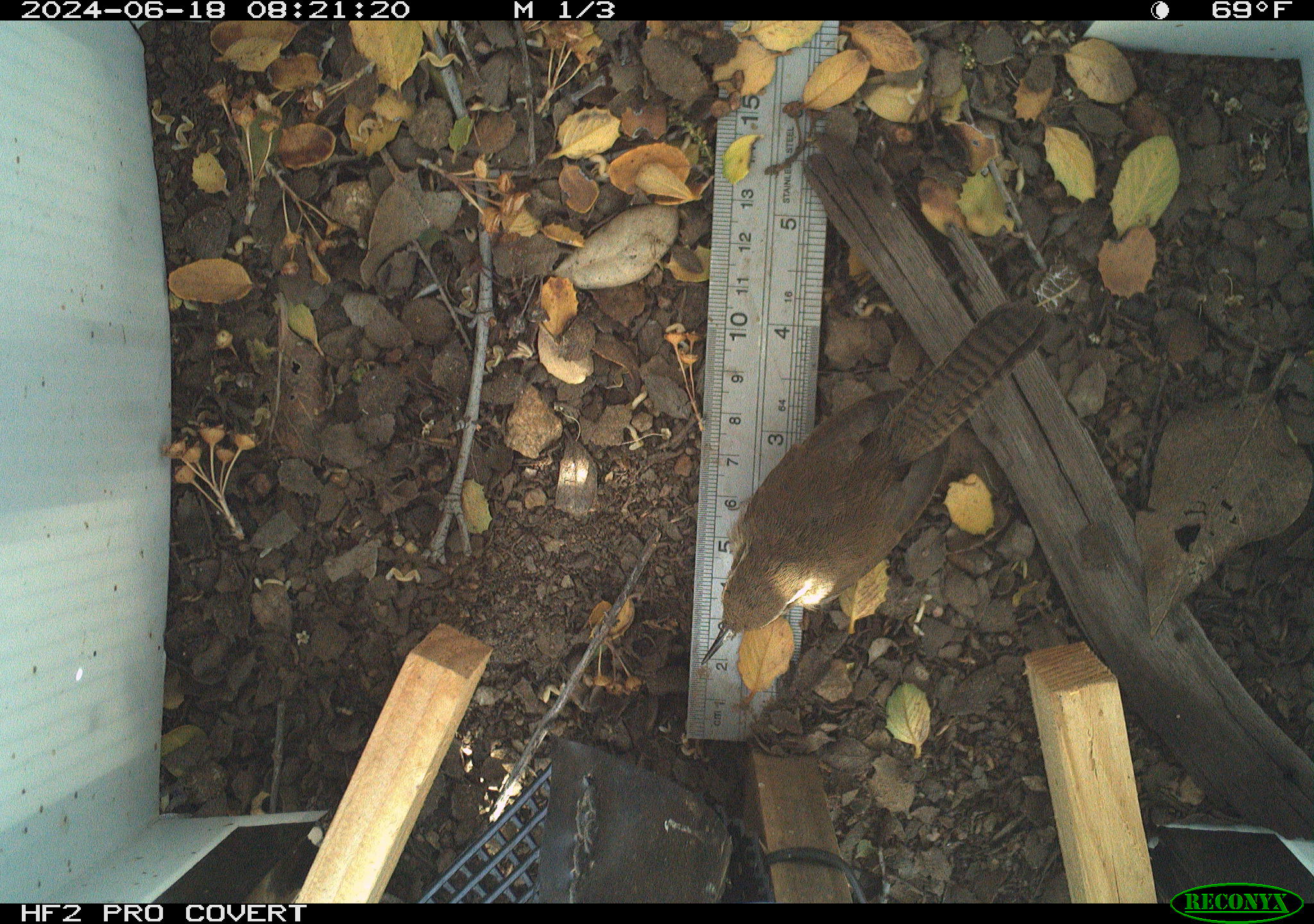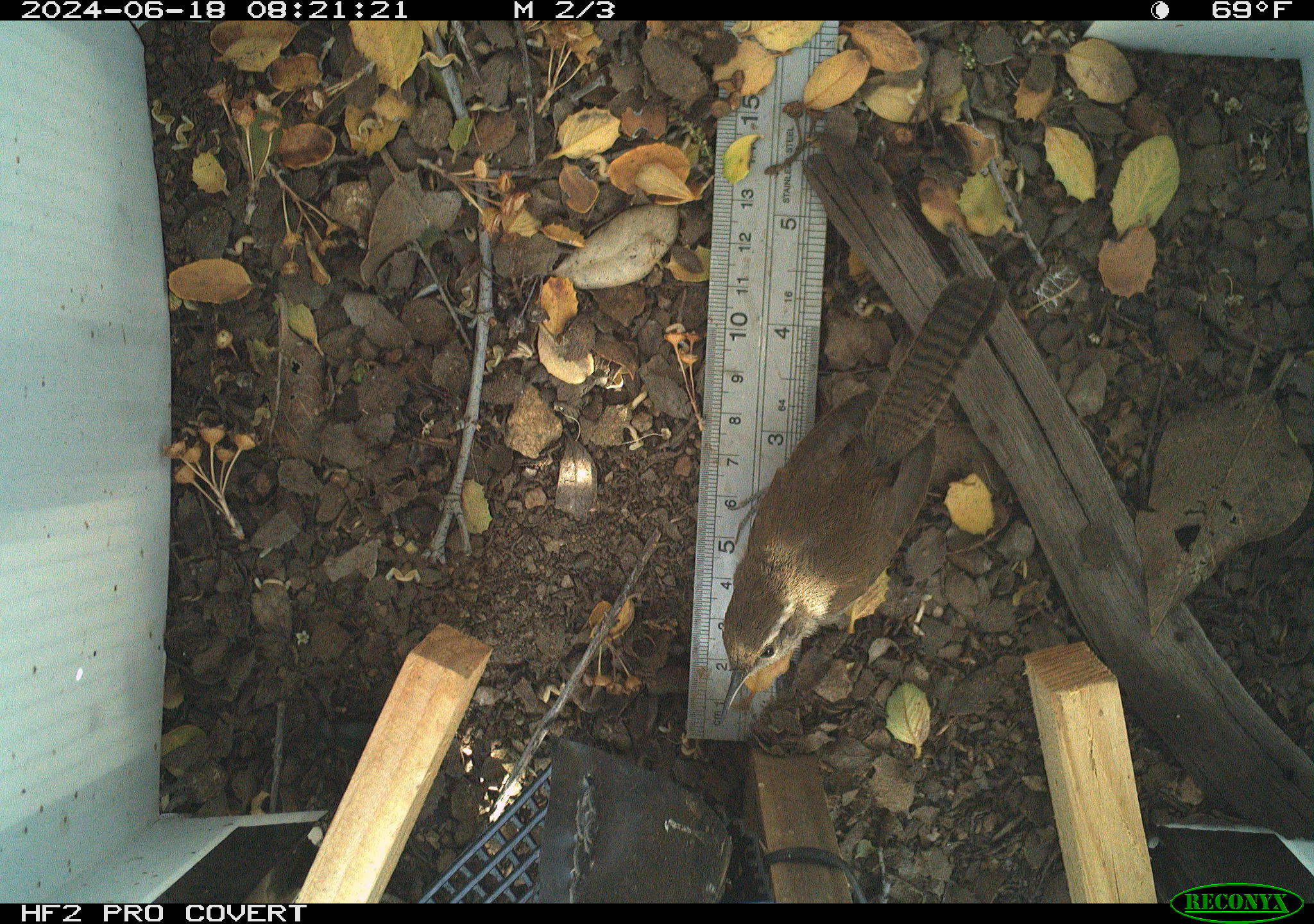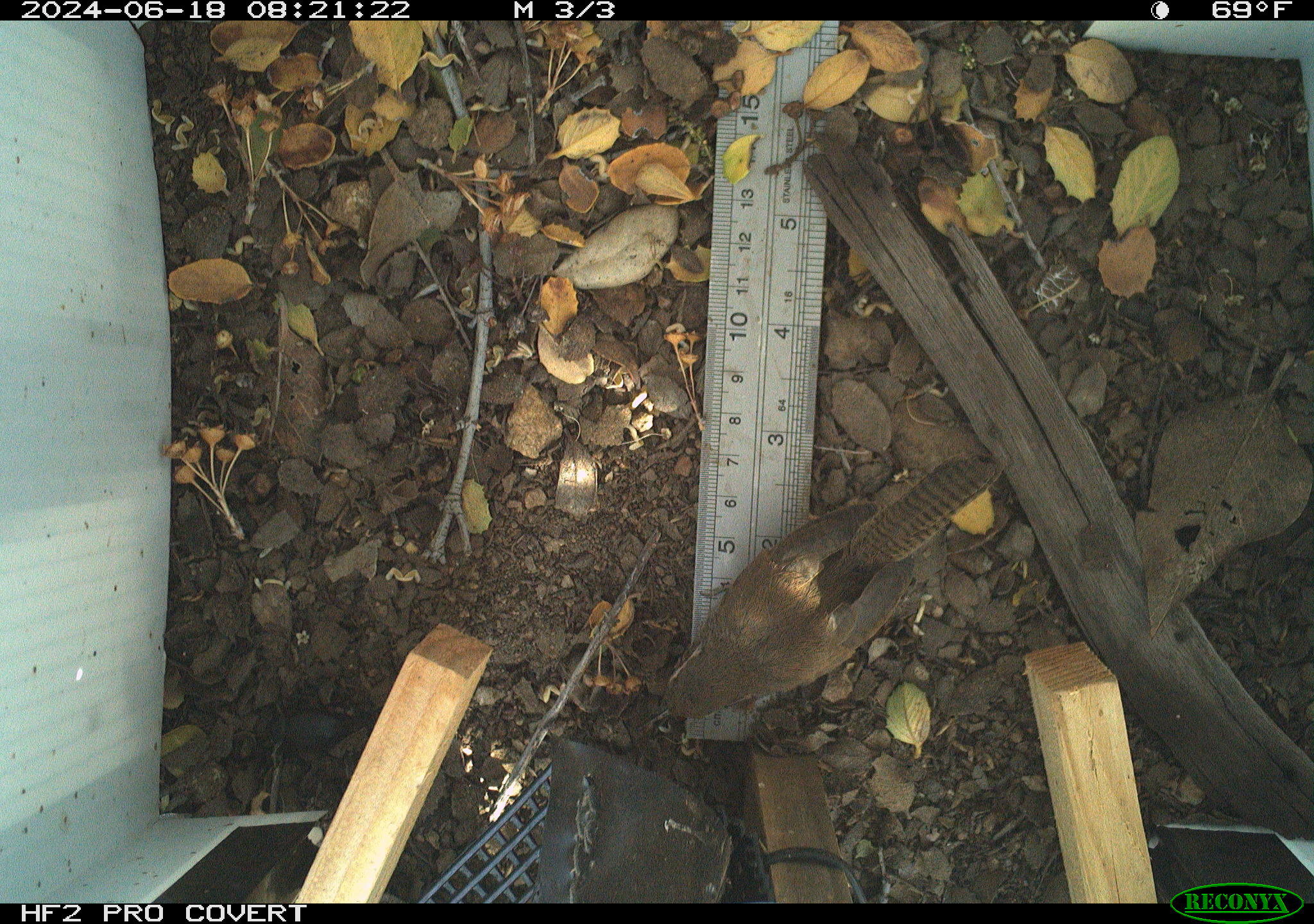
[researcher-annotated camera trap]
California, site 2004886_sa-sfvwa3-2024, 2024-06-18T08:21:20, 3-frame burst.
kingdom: Animalia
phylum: Chordata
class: Aves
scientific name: Aves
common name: bird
Bird (Aves).